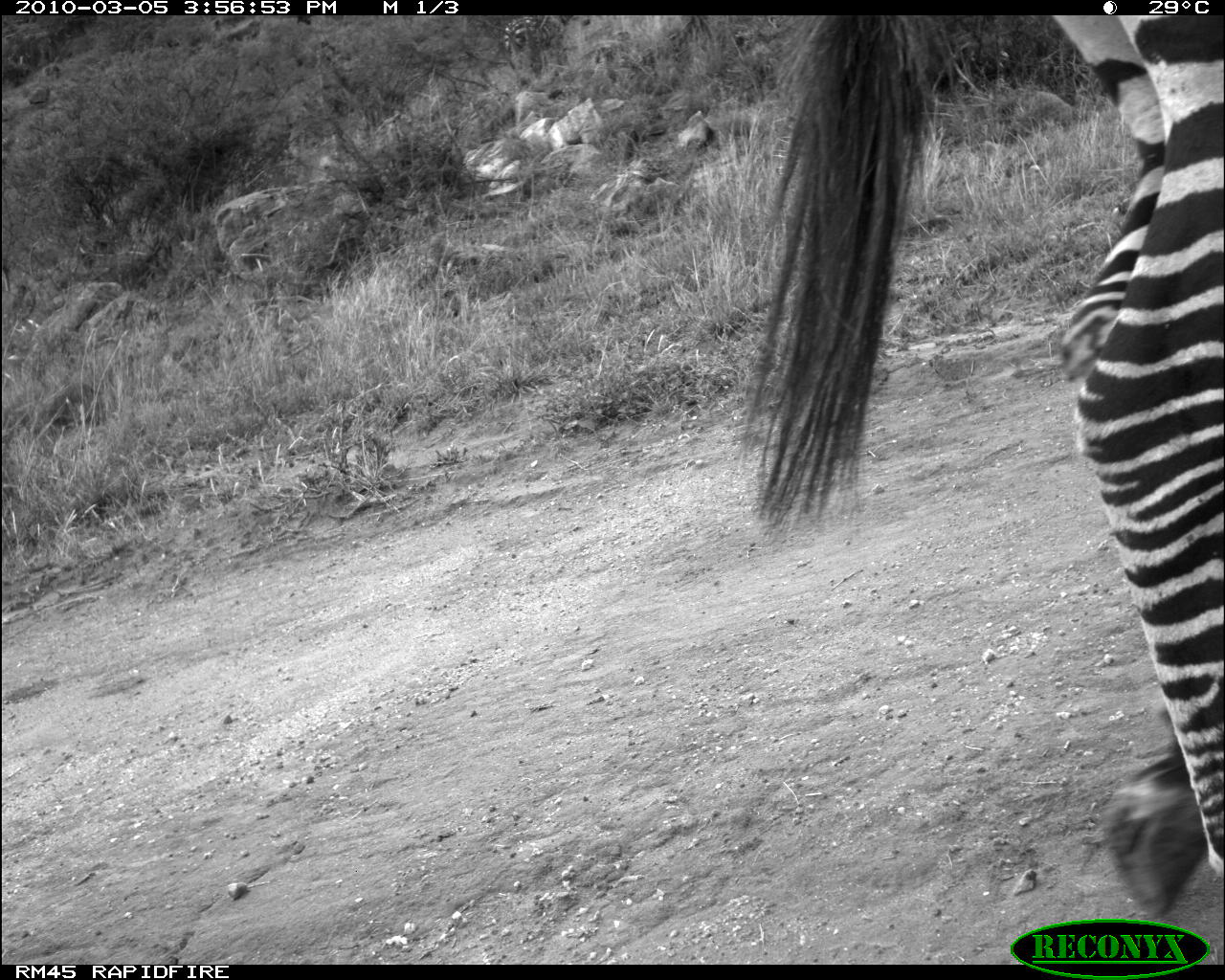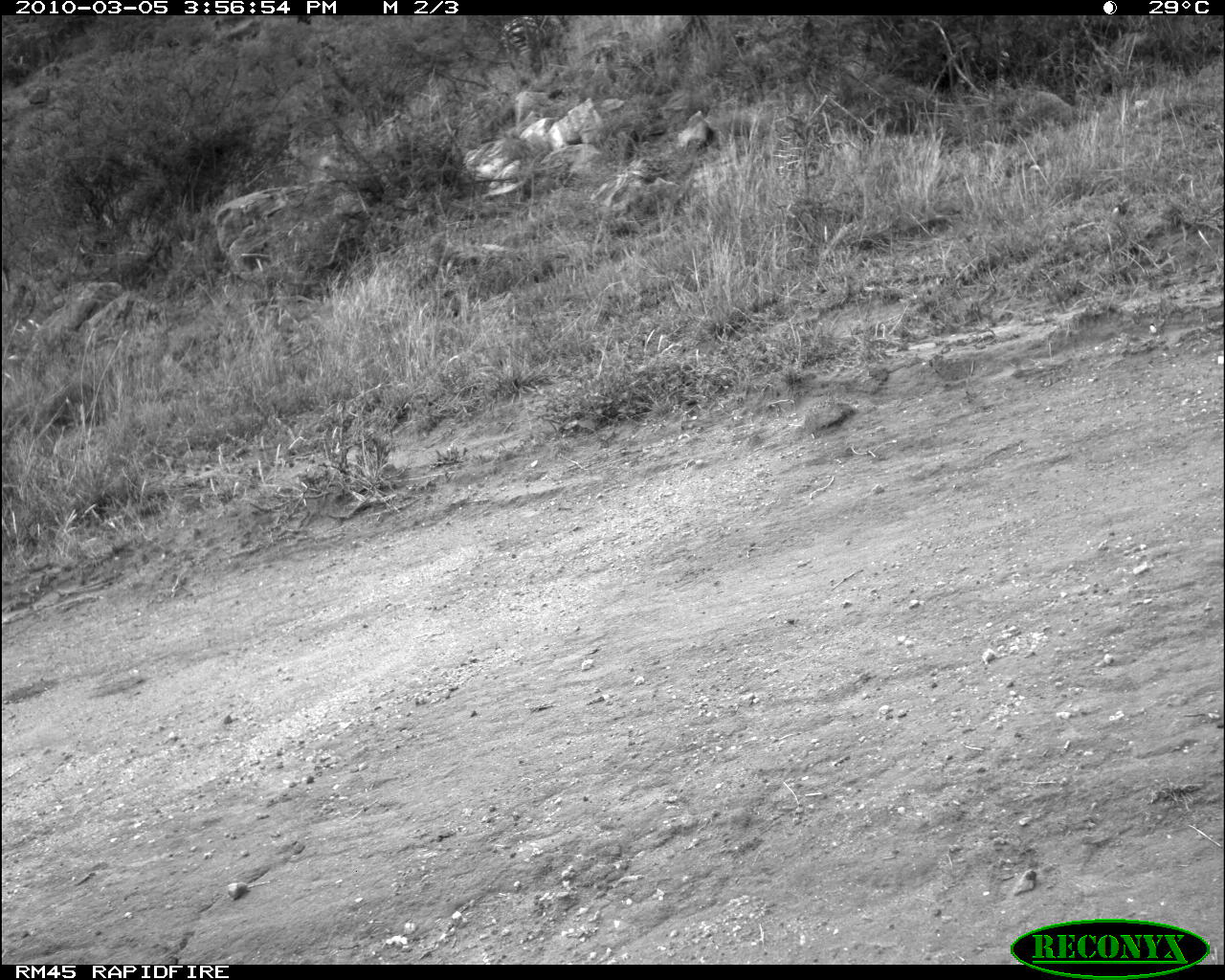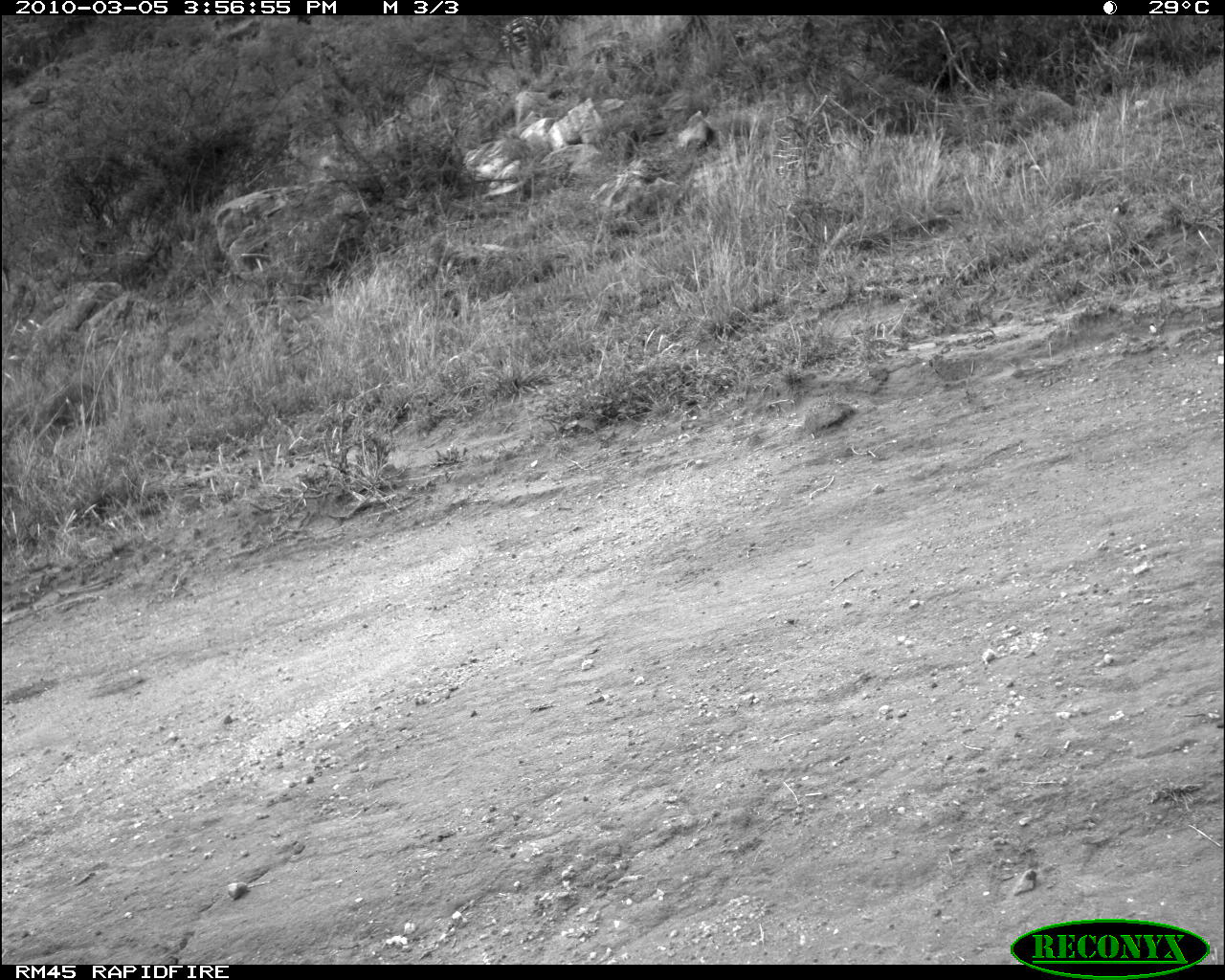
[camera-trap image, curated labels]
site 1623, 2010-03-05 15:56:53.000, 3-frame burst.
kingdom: Animalia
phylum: Chordata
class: Mammalia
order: Perissodactyla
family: Equidae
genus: Equus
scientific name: Equus quagga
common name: plains zebra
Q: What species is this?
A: Equus quagga (plains zebra).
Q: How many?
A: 1.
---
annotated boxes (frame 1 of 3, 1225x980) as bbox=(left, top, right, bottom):
equus quagga: bbox=(730, 16, 1223, 921)